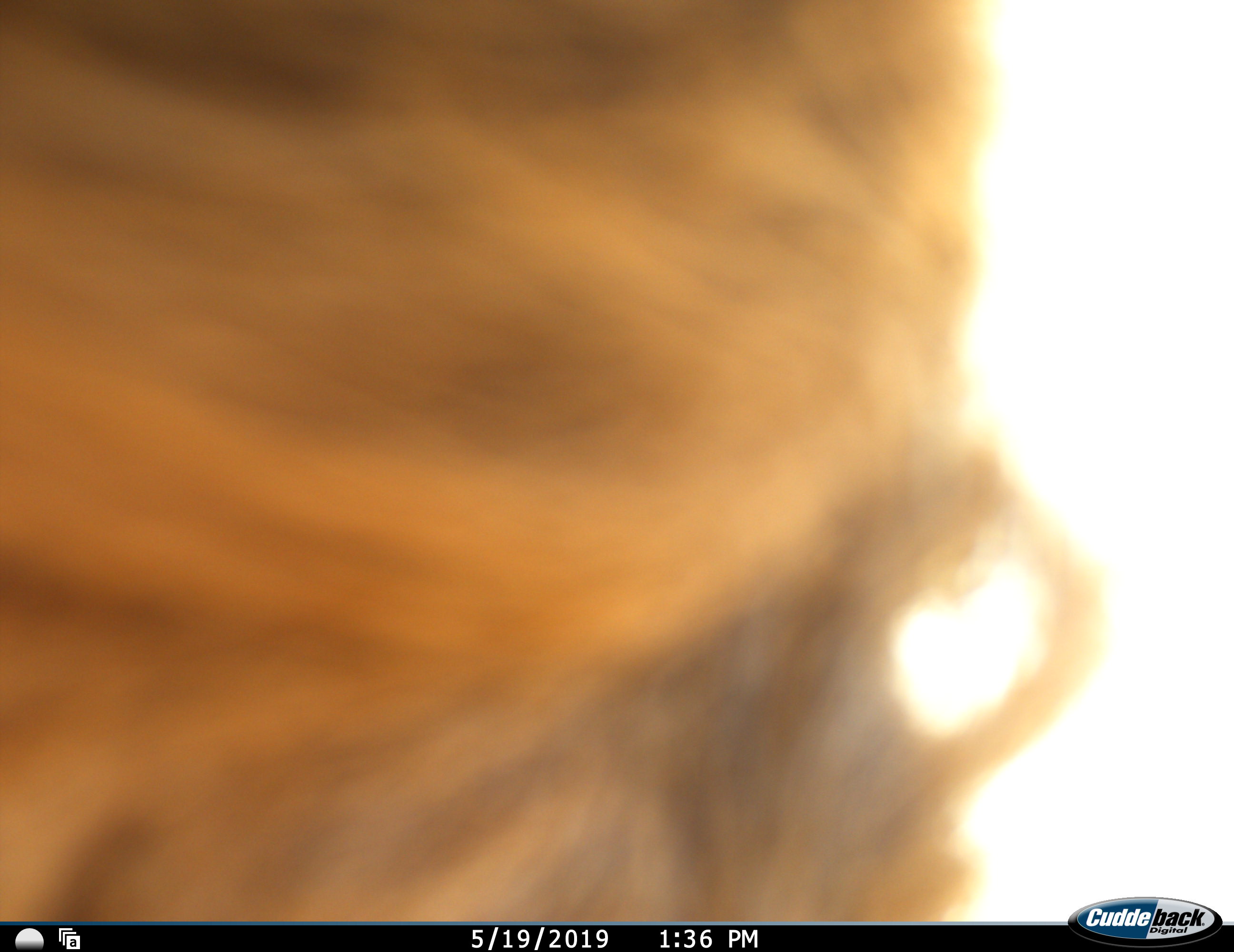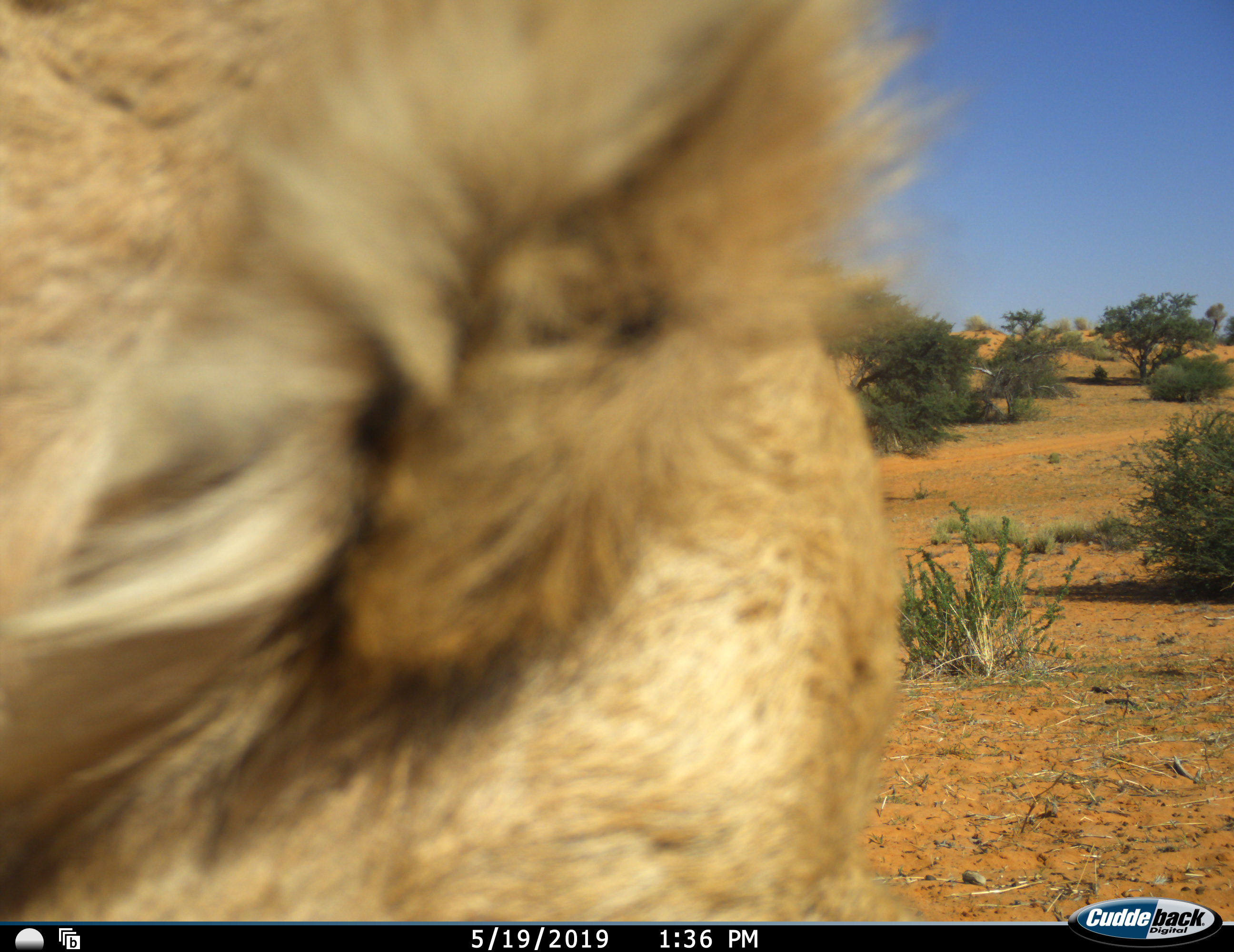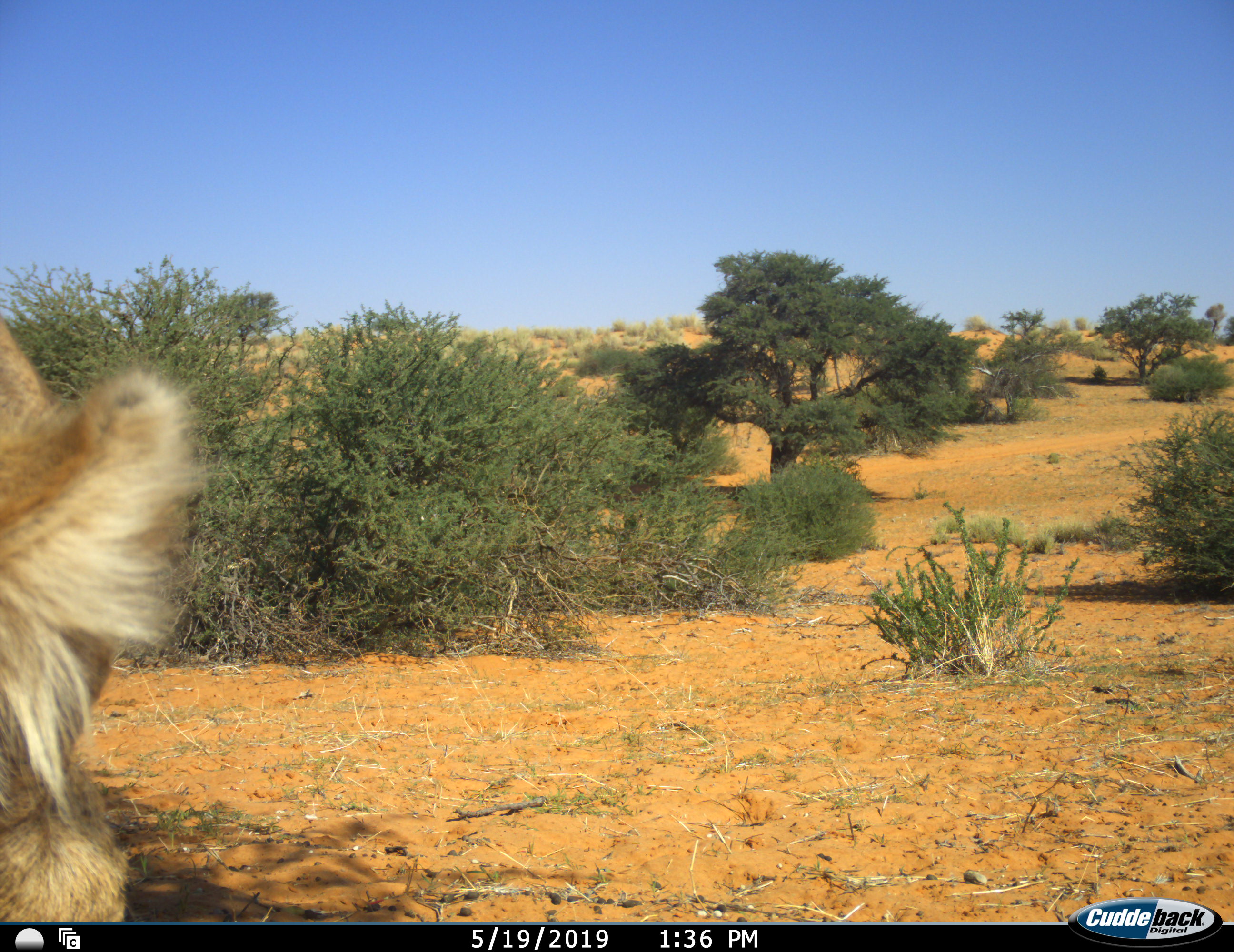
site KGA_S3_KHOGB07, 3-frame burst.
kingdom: Animalia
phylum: Chordata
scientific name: Vertebrata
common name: domestic animal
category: domesticanimal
Domesticanimal (domestic animal) (Vertebrata), count 1. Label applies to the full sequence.